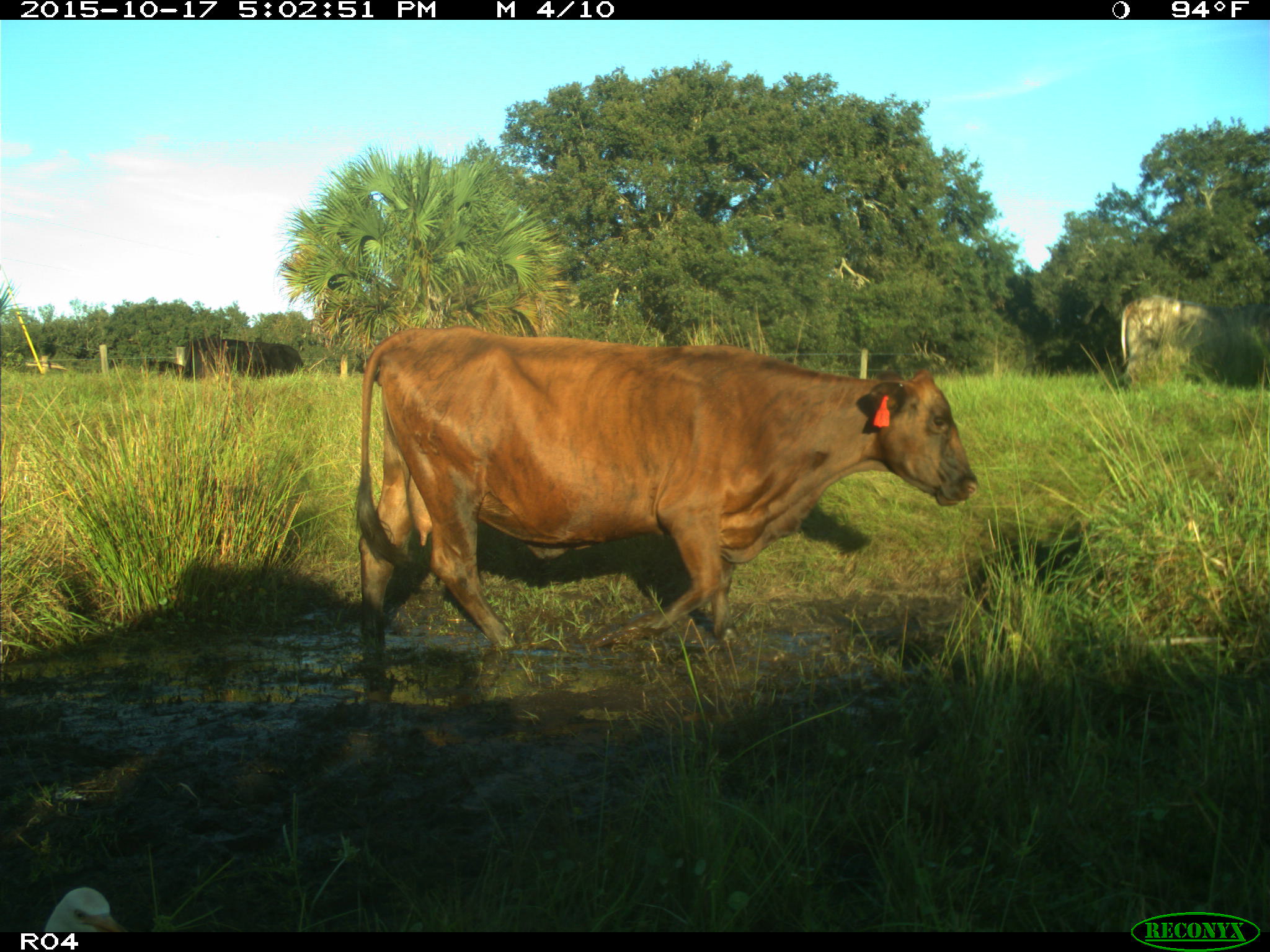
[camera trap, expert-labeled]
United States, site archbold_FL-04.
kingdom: Animalia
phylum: Chordata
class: Mammalia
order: Artiodactyla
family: Bovidae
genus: Bos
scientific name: Bos taurus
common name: domestic cow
Bos taurus (domestic cow).